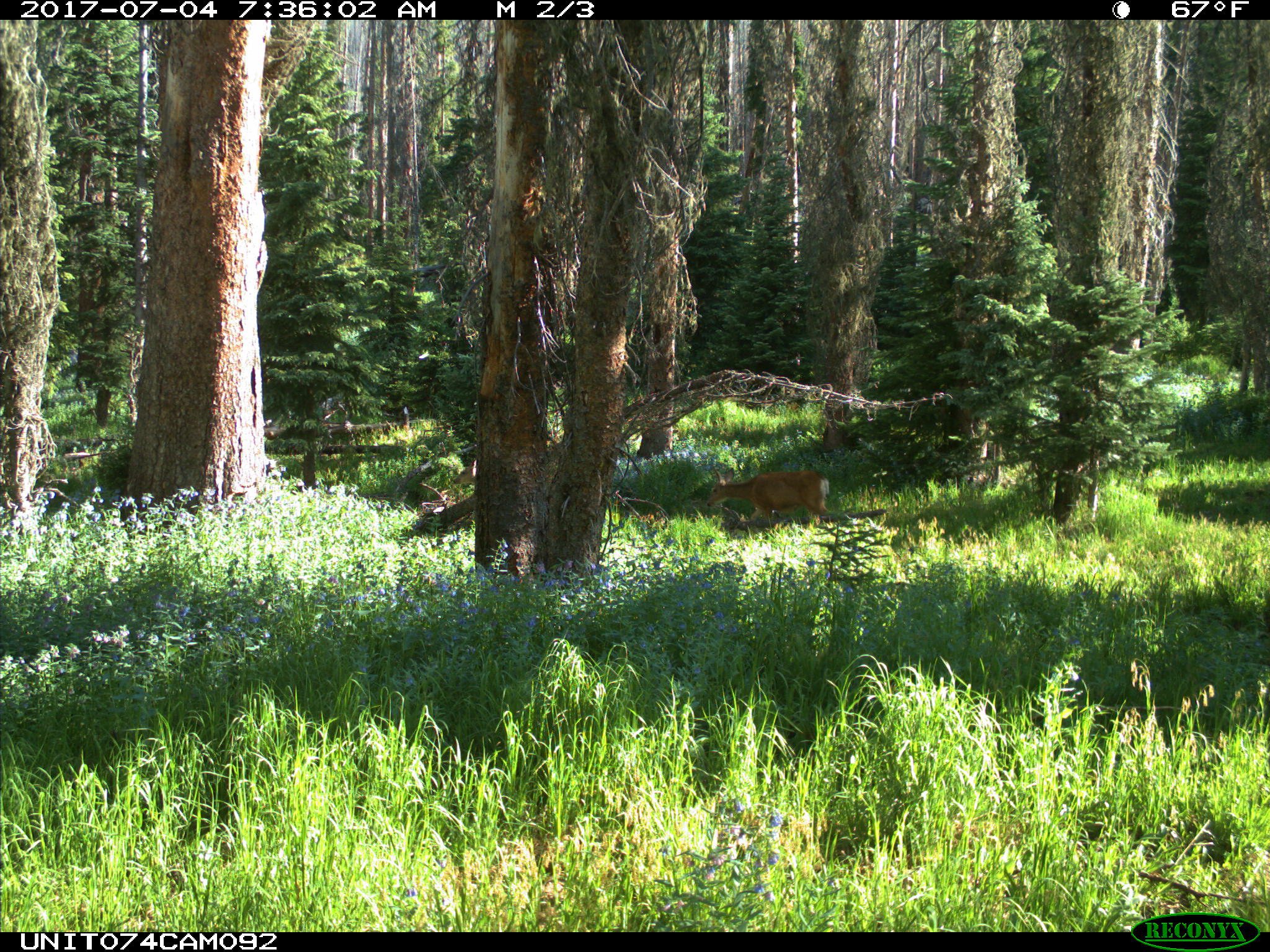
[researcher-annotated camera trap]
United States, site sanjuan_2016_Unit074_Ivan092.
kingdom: Animalia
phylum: Chordata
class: Mammalia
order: Artiodactyla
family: Cervidae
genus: Odocoileus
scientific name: Odocoileus hemionus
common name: mule deer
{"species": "Odocoileus hemionus (mule deer)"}